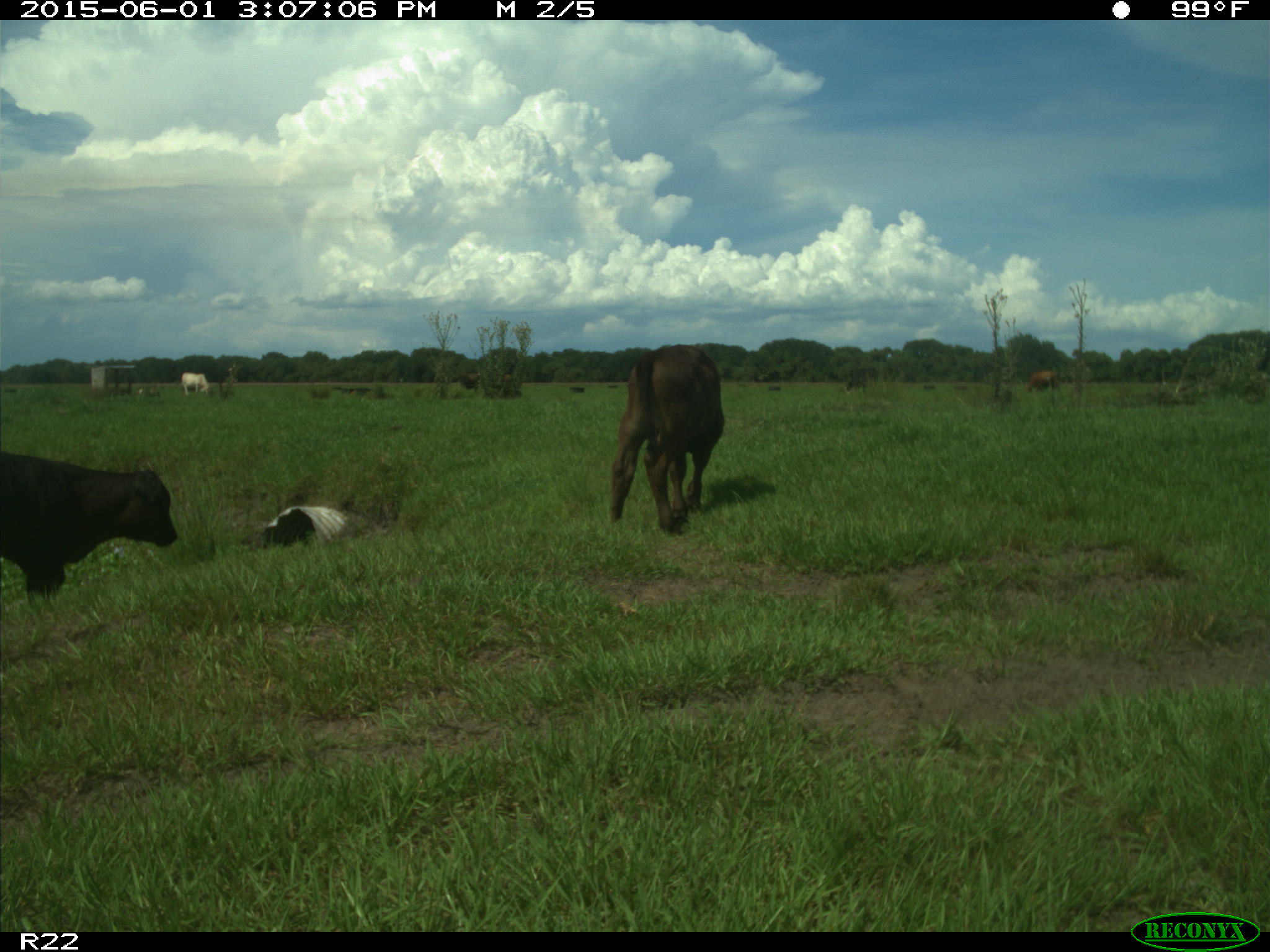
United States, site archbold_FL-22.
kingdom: Animalia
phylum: Chordata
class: Mammalia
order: Artiodactyla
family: Bovidae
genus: Bos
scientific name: Bos taurus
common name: domestic cow